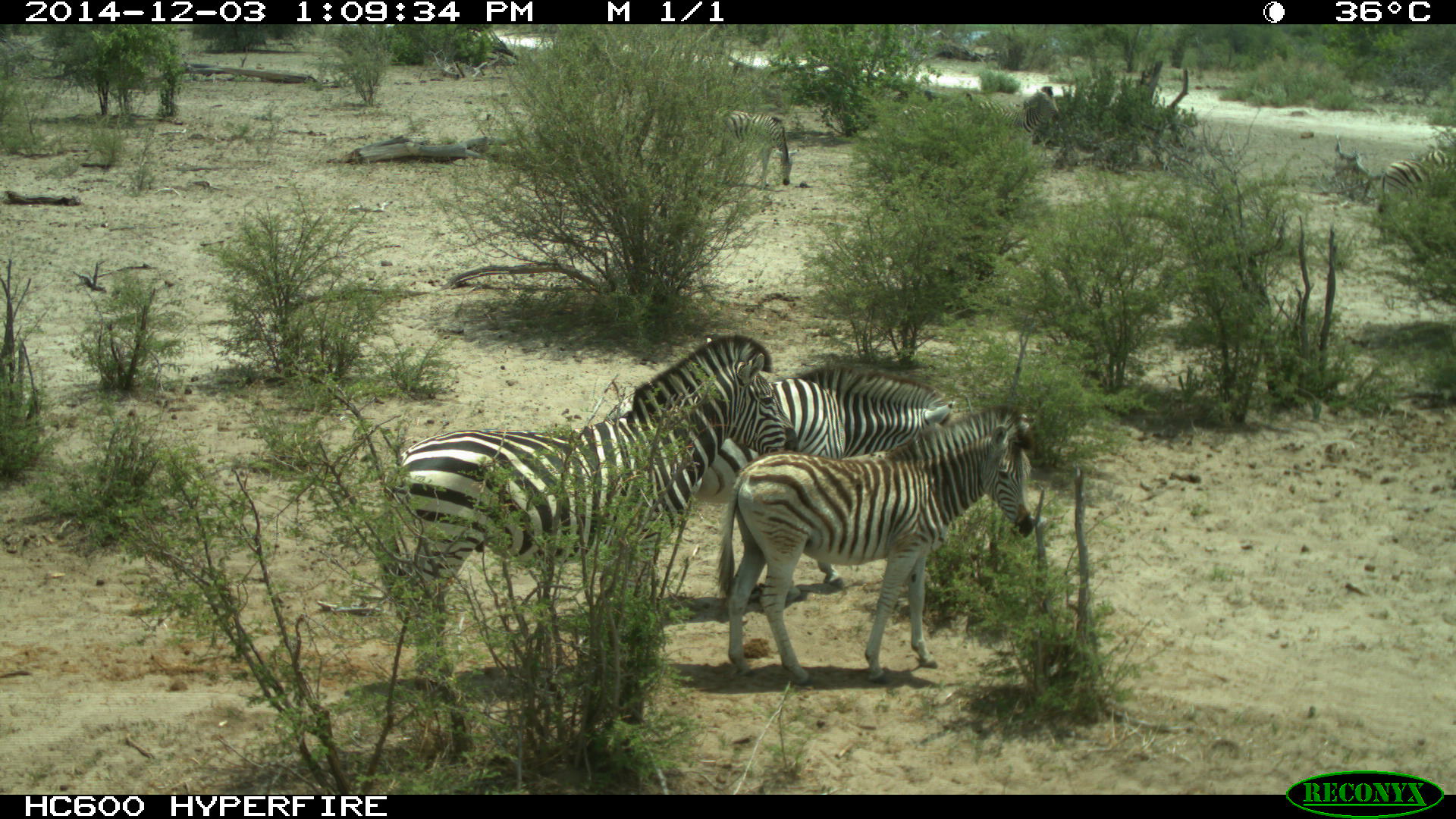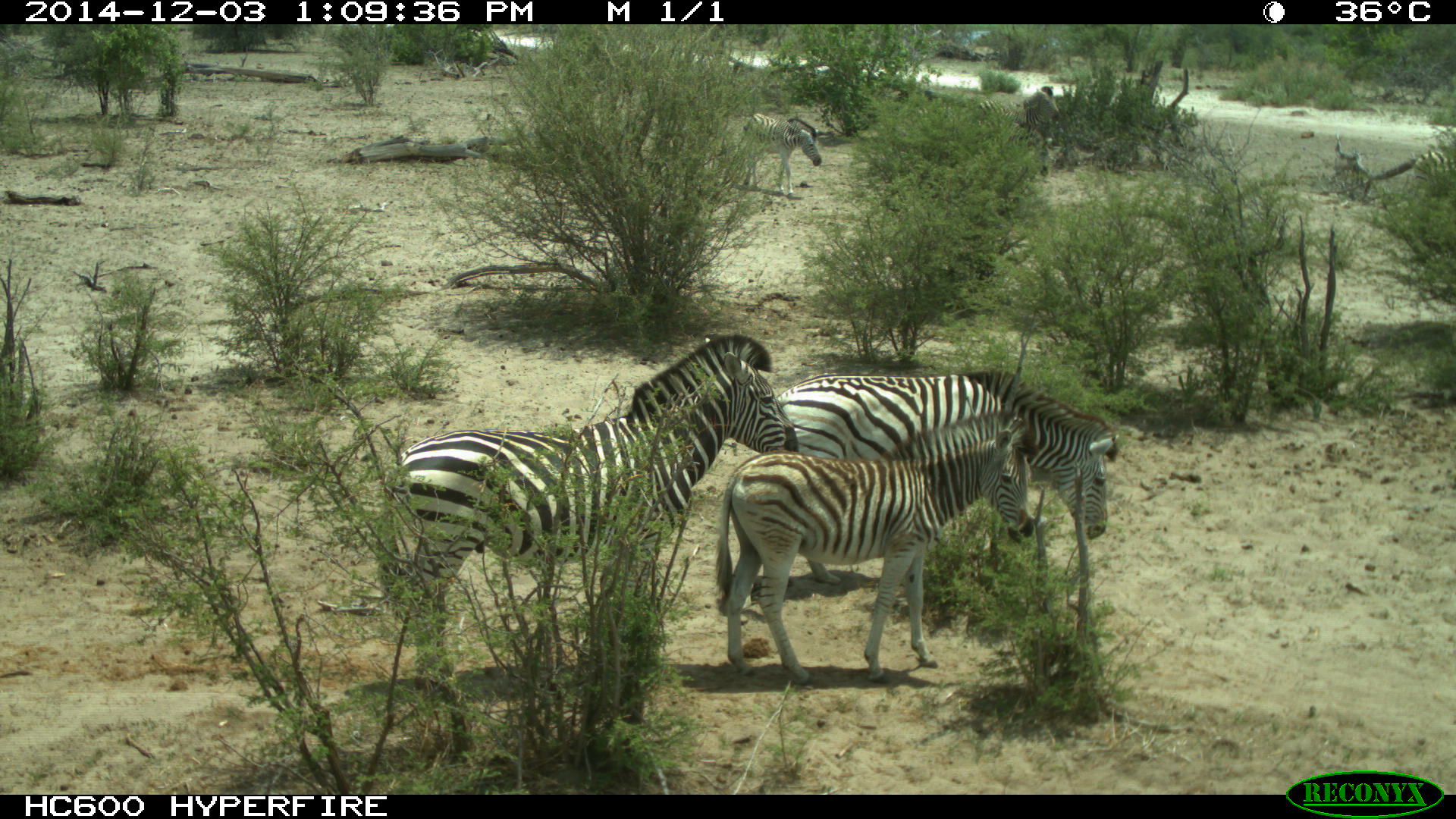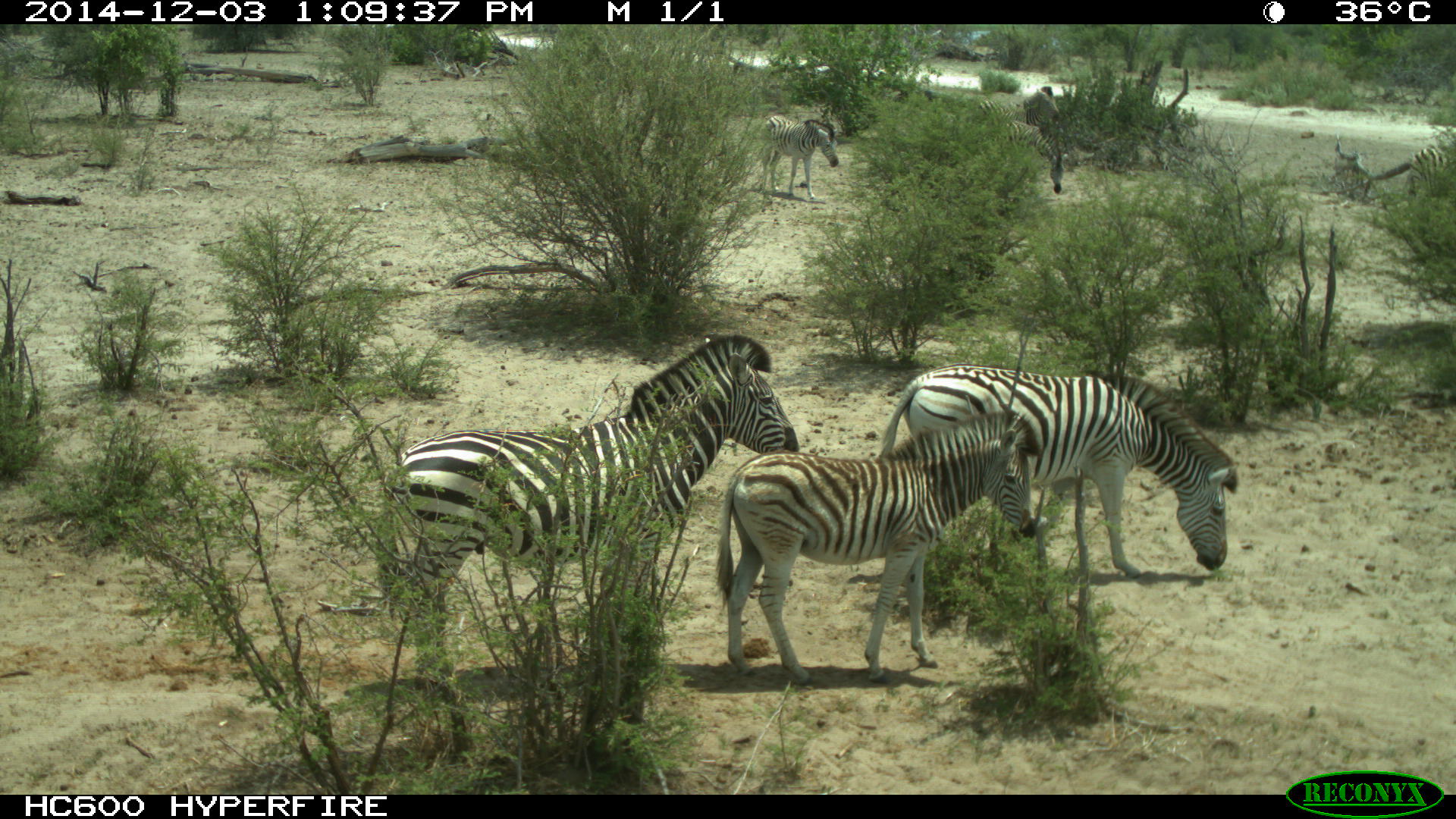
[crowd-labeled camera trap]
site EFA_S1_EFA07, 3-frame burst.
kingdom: Animalia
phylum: Chordata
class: Mammalia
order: Proboscidea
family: Elephantidae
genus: Loxodonta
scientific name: Loxodonta africana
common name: african bush elephant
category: elephant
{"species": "elephant (african bush elephant) (Loxodonta africana)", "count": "1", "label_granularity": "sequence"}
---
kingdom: Animalia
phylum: Chordata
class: Mammalia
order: Perissodactyla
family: Equidae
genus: Equus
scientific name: Equus quagga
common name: plains zebra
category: zebraplains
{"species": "zebraplains (plains zebra) (Equus quagga)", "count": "5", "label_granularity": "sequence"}